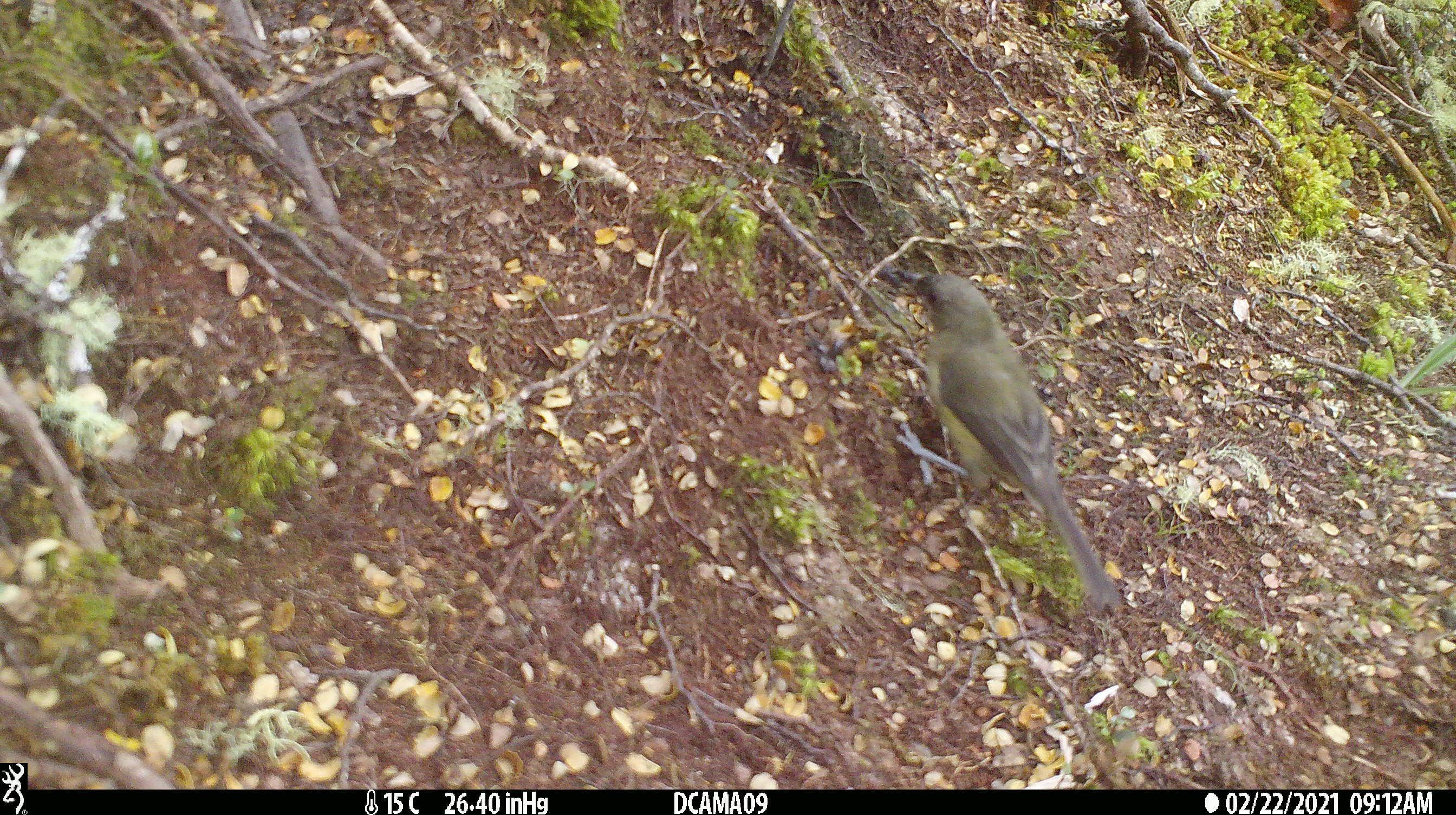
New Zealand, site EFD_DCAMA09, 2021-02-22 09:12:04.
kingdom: Animalia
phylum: Chordata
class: Aves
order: Passeriformes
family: Meliphagidae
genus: Anthornis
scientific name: Anthornis melanura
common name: new zealand bellbird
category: bellbird